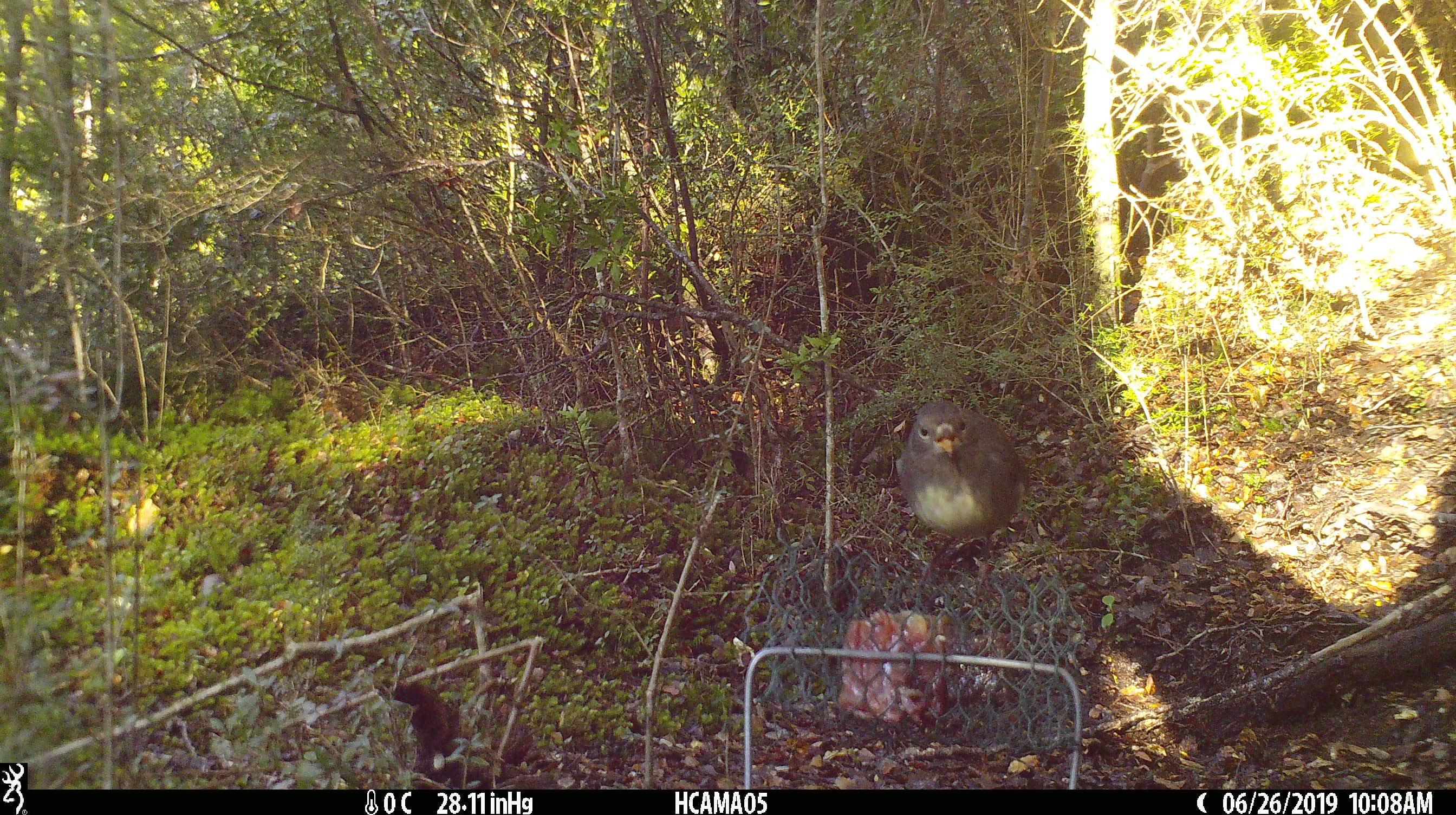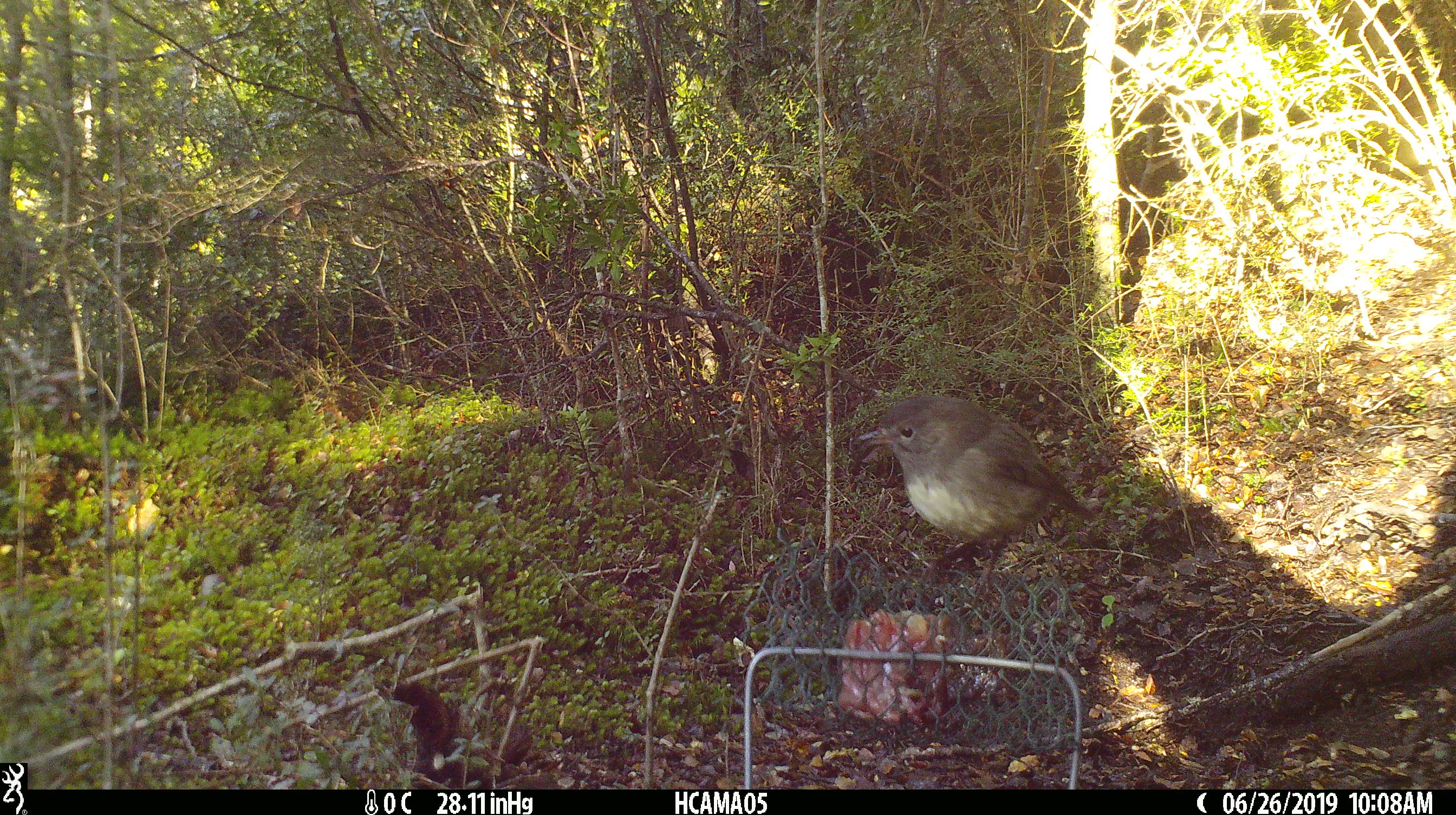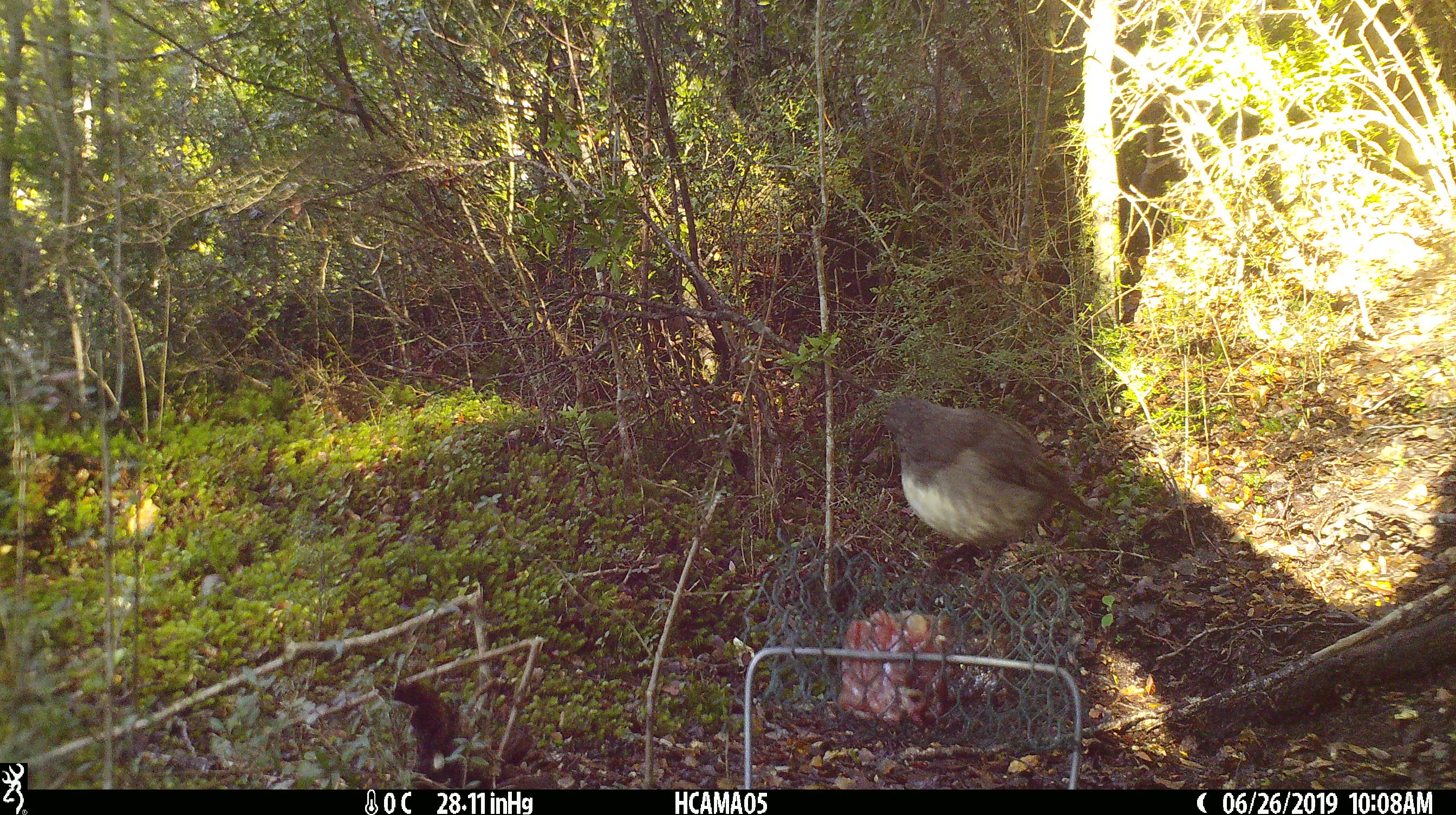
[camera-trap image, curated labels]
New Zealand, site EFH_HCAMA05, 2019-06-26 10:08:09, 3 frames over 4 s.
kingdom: Animalia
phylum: Chordata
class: Aves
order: Passeriformes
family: Petroicidae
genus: Petroica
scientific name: Petroica australis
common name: new zealand robin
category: robin